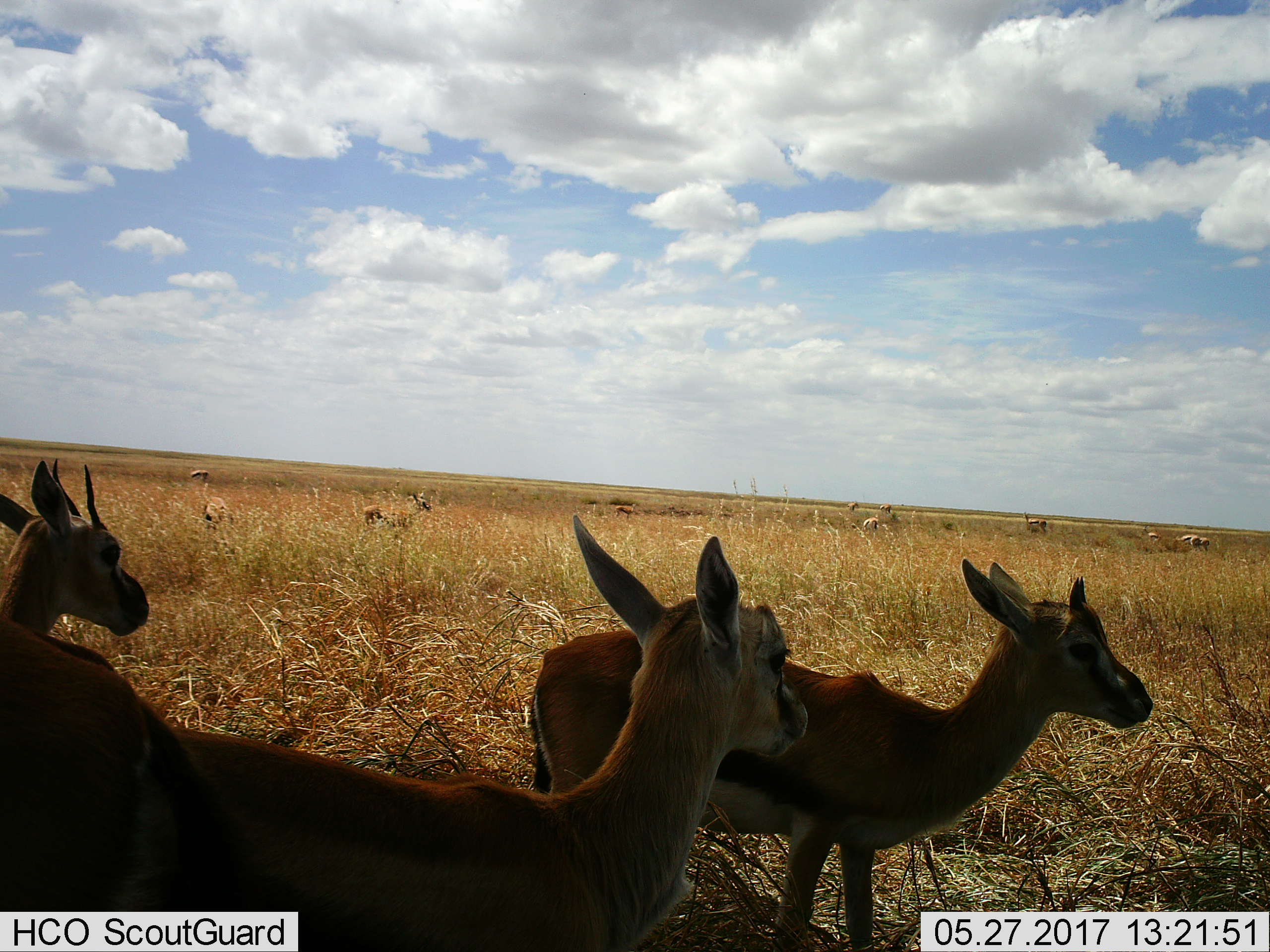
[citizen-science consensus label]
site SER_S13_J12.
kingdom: Animalia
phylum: Chordata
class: Mammalia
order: Artiodactyla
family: Bovidae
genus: Eudorcas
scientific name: Eudorcas thomsonii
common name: thomson's gazelle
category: gazellethomsons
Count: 11-50.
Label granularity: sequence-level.